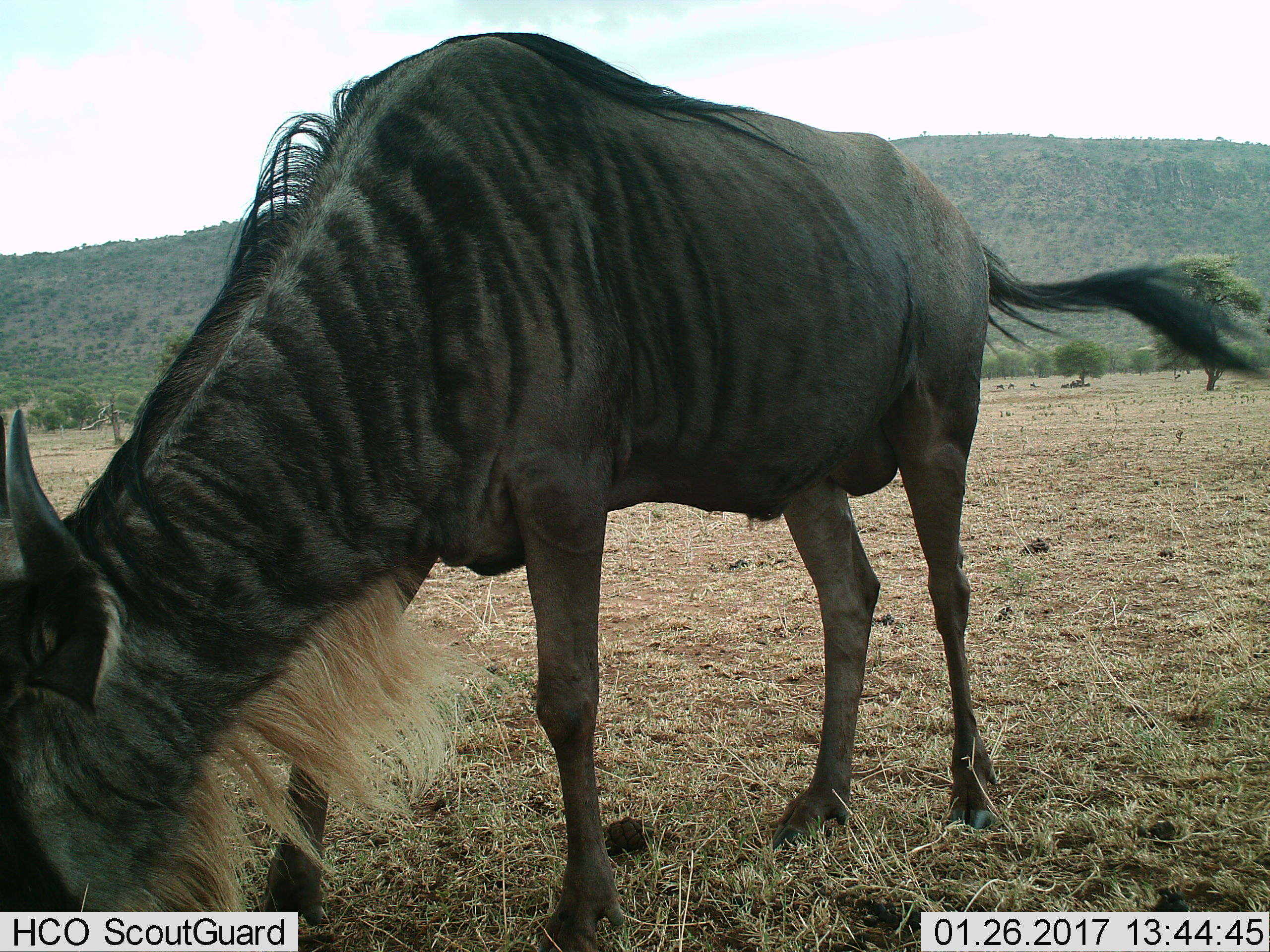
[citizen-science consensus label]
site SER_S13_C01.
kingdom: Animalia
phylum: Chordata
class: Mammalia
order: Artiodactyla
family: Bovidae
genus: Connochaetes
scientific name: Connochaetes taurinus taurinus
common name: blue wildebeest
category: wildebeestblue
Wildebeestblue (blue wildebeest) (Connochaetes taurinus taurinus), count 1. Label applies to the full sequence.